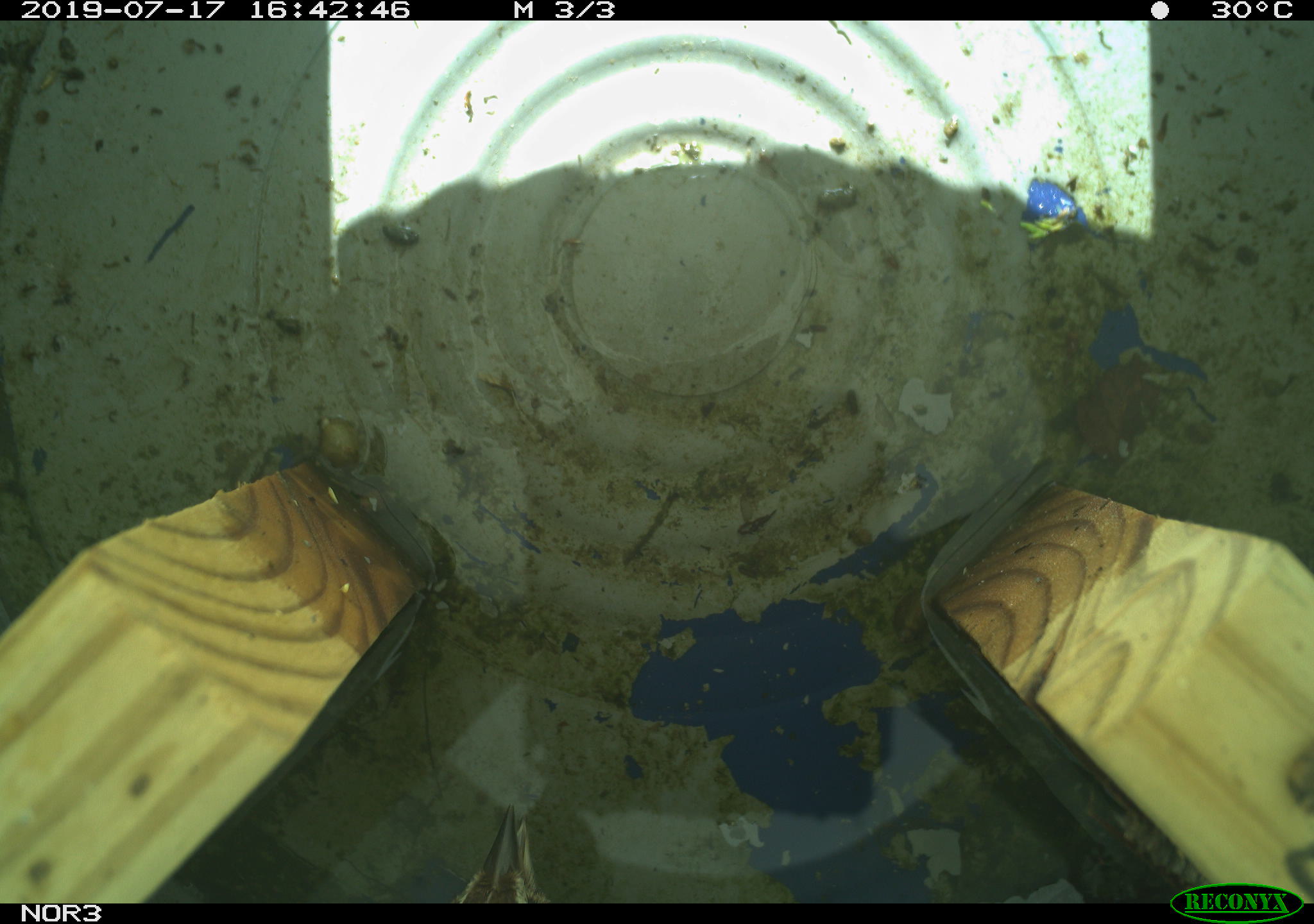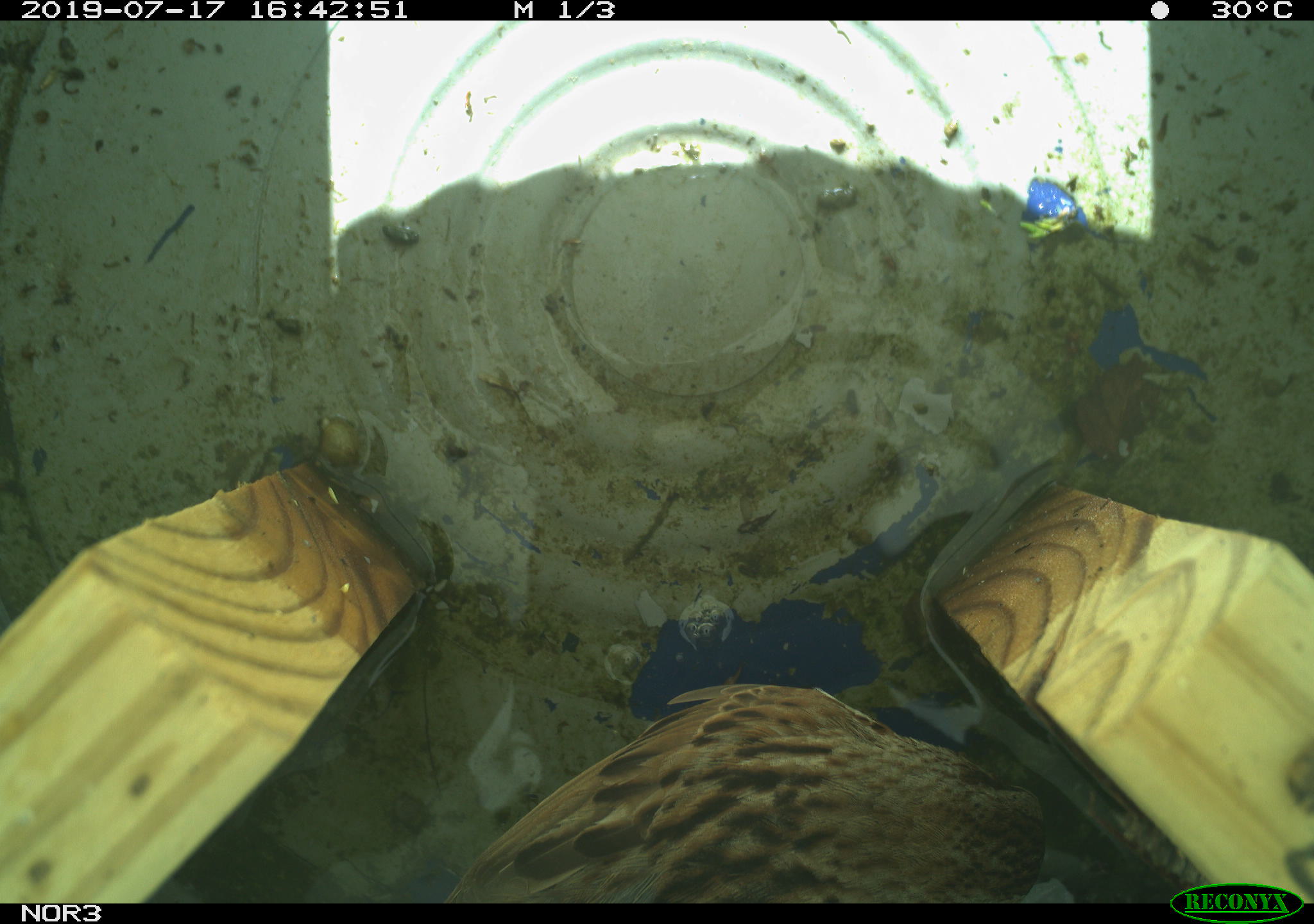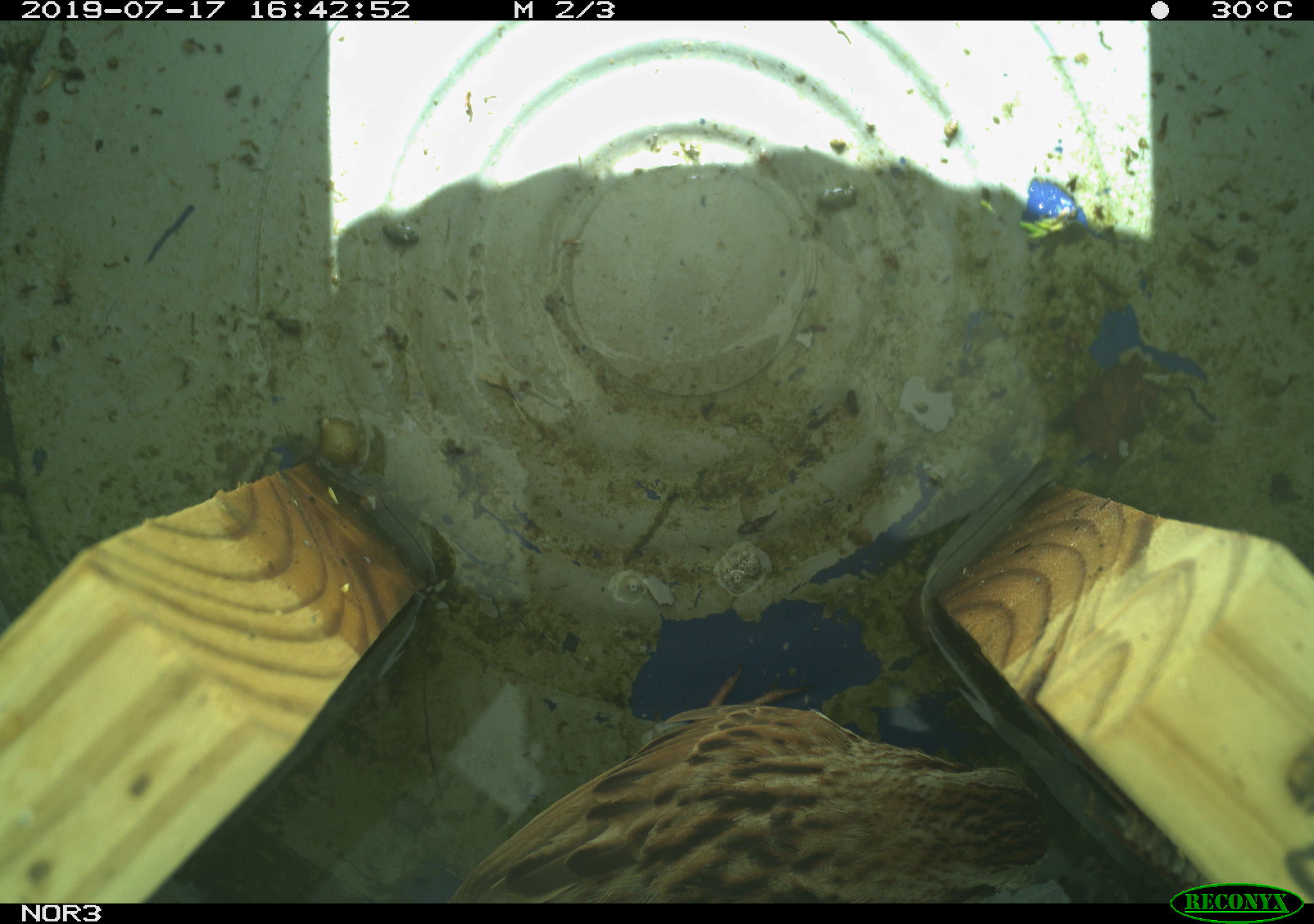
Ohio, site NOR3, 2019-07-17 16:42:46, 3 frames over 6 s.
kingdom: Animalia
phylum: Chordata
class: Aves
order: Passeriformes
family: Passerellidae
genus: Melospiza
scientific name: Melospiza melodia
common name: song sparrow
Song sparrow (Melospiza melodia).